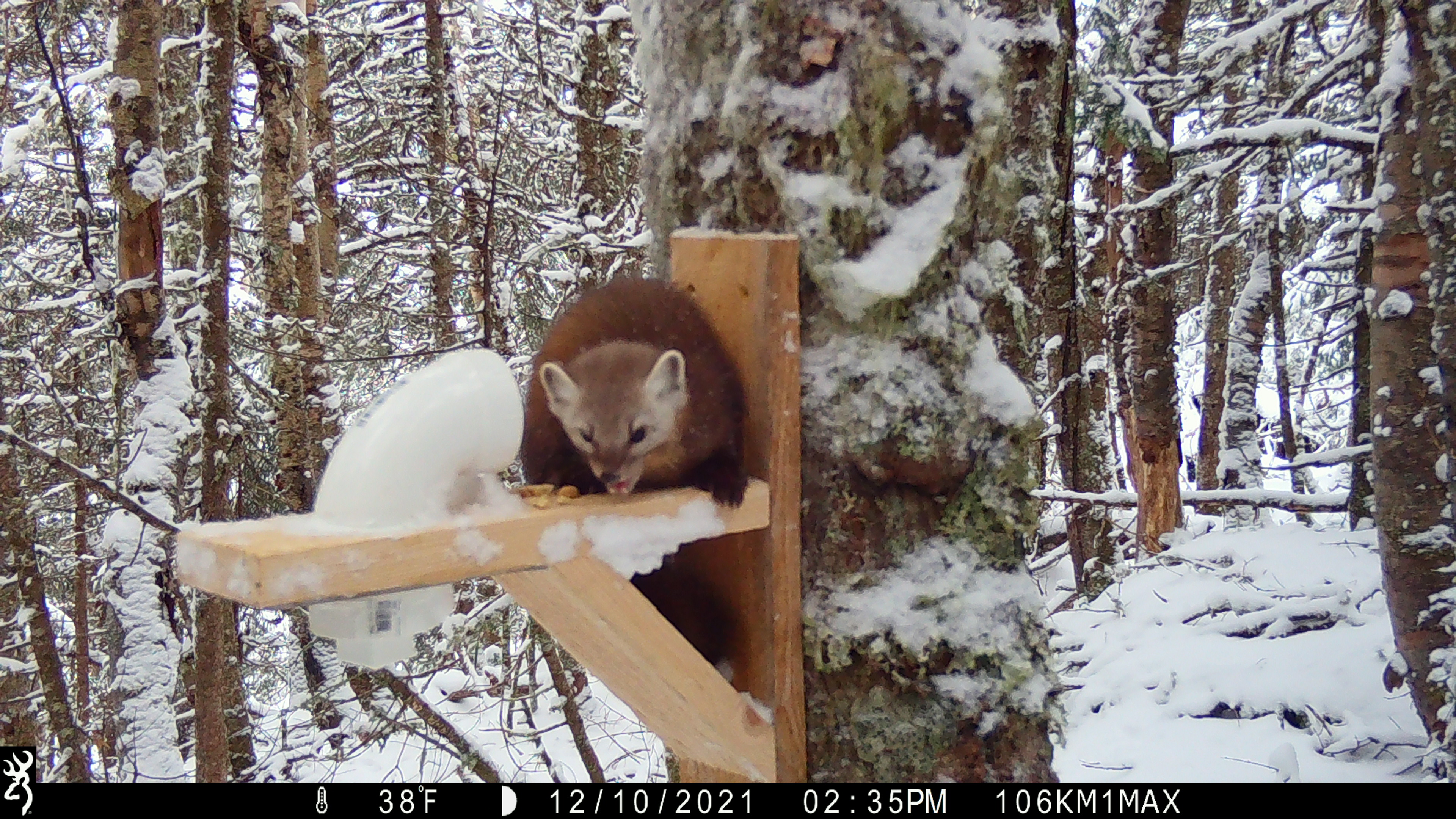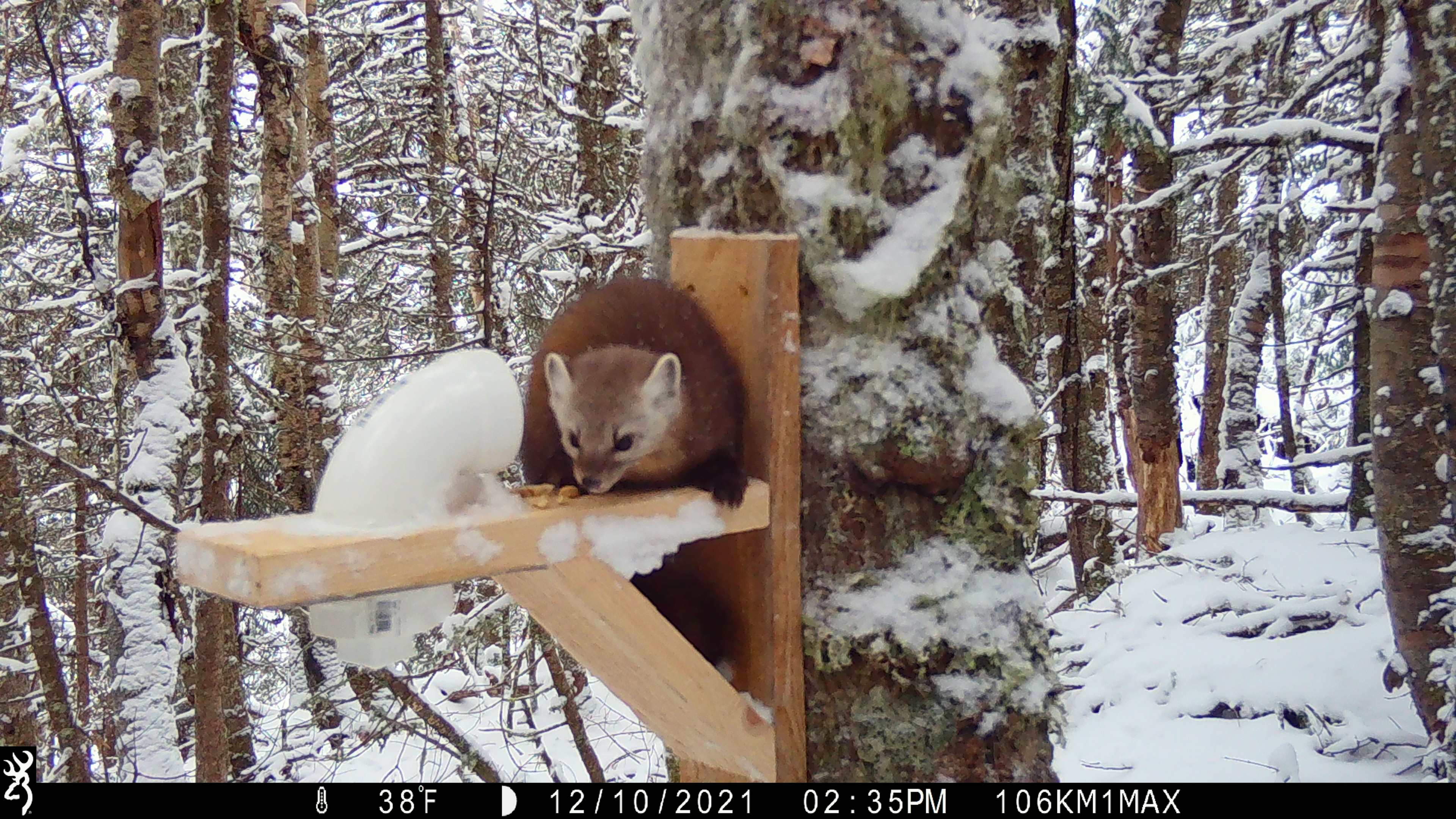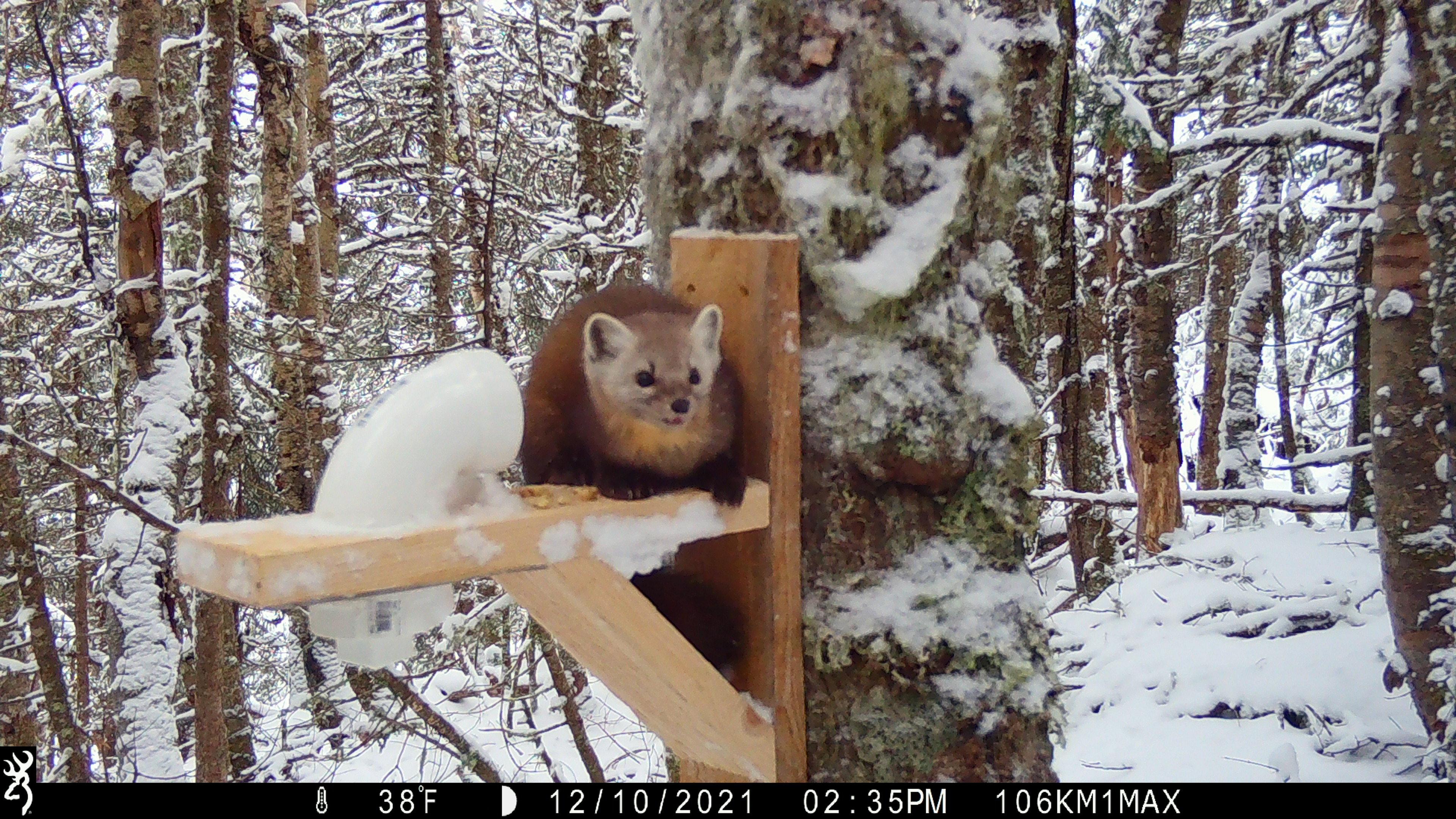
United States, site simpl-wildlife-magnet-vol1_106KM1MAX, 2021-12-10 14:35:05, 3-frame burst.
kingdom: Animalia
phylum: Chordata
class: Mammalia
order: Carnivora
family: Mustelidae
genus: Martes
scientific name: Martes americana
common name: american marten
American marten (Martes americana).